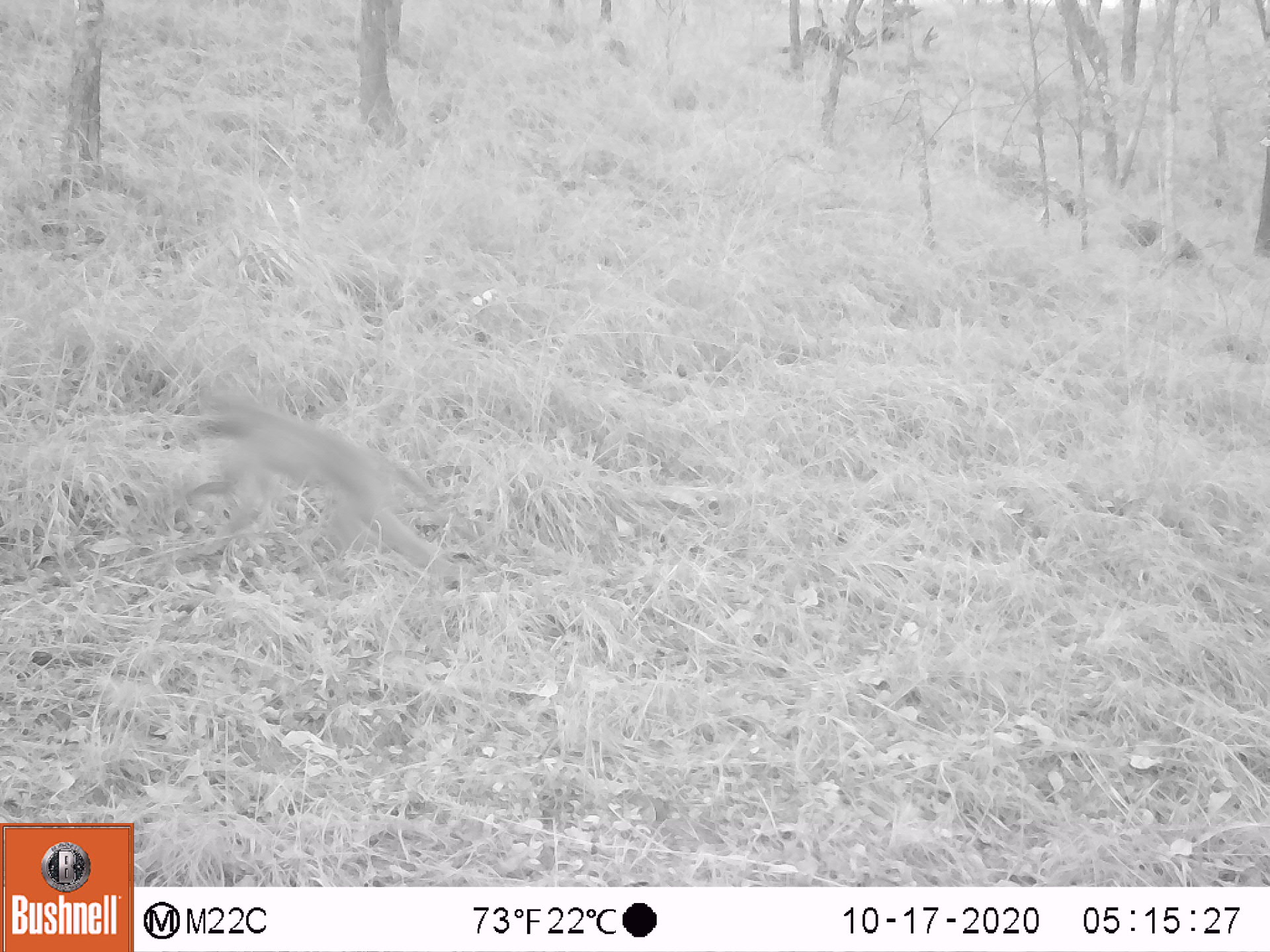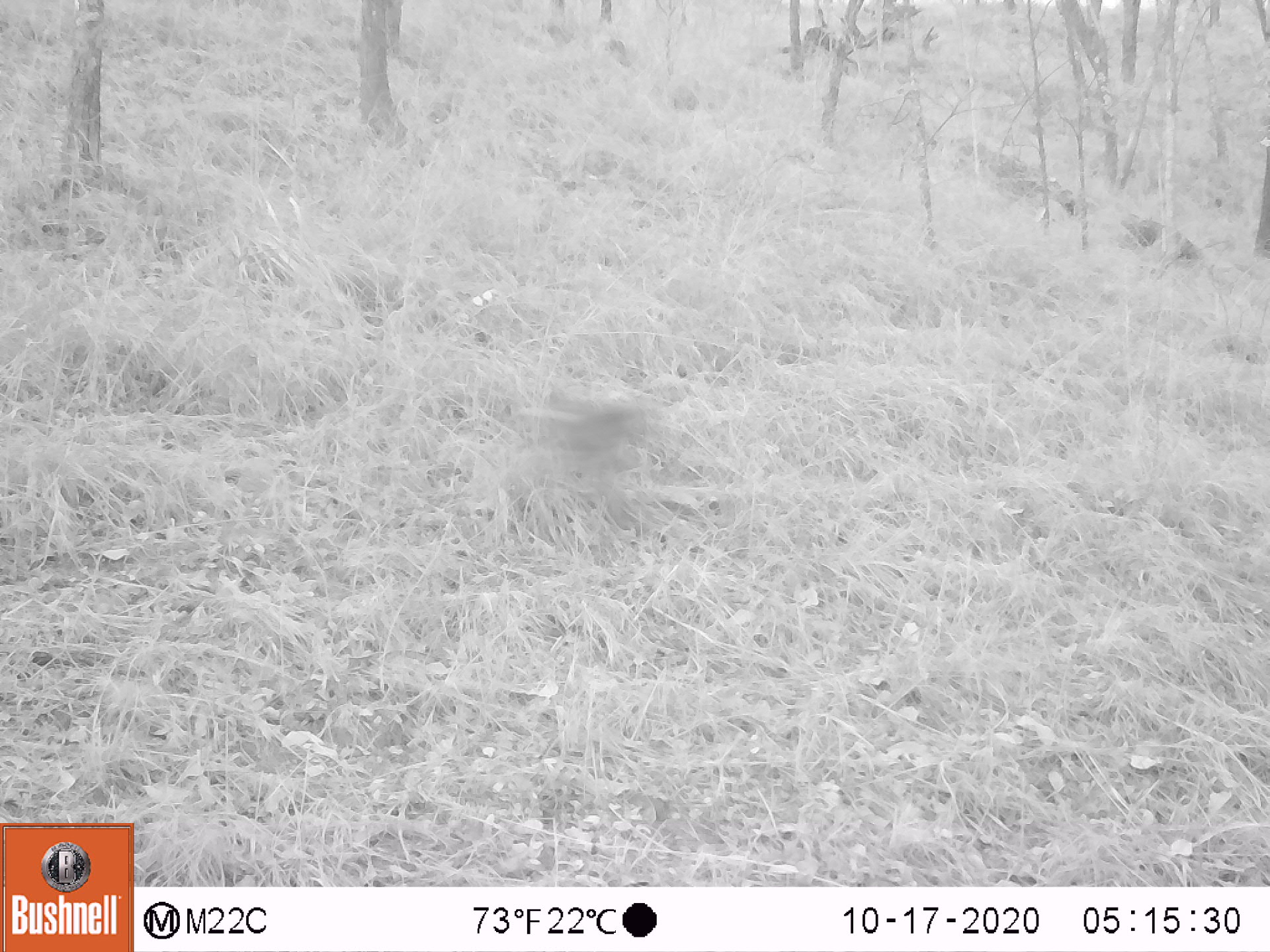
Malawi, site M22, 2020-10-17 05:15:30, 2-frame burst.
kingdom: Animalia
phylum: Chordata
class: Mammalia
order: Primates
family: Cercopithecidae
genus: Papio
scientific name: Papio cynocephalus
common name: yellow baboon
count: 1